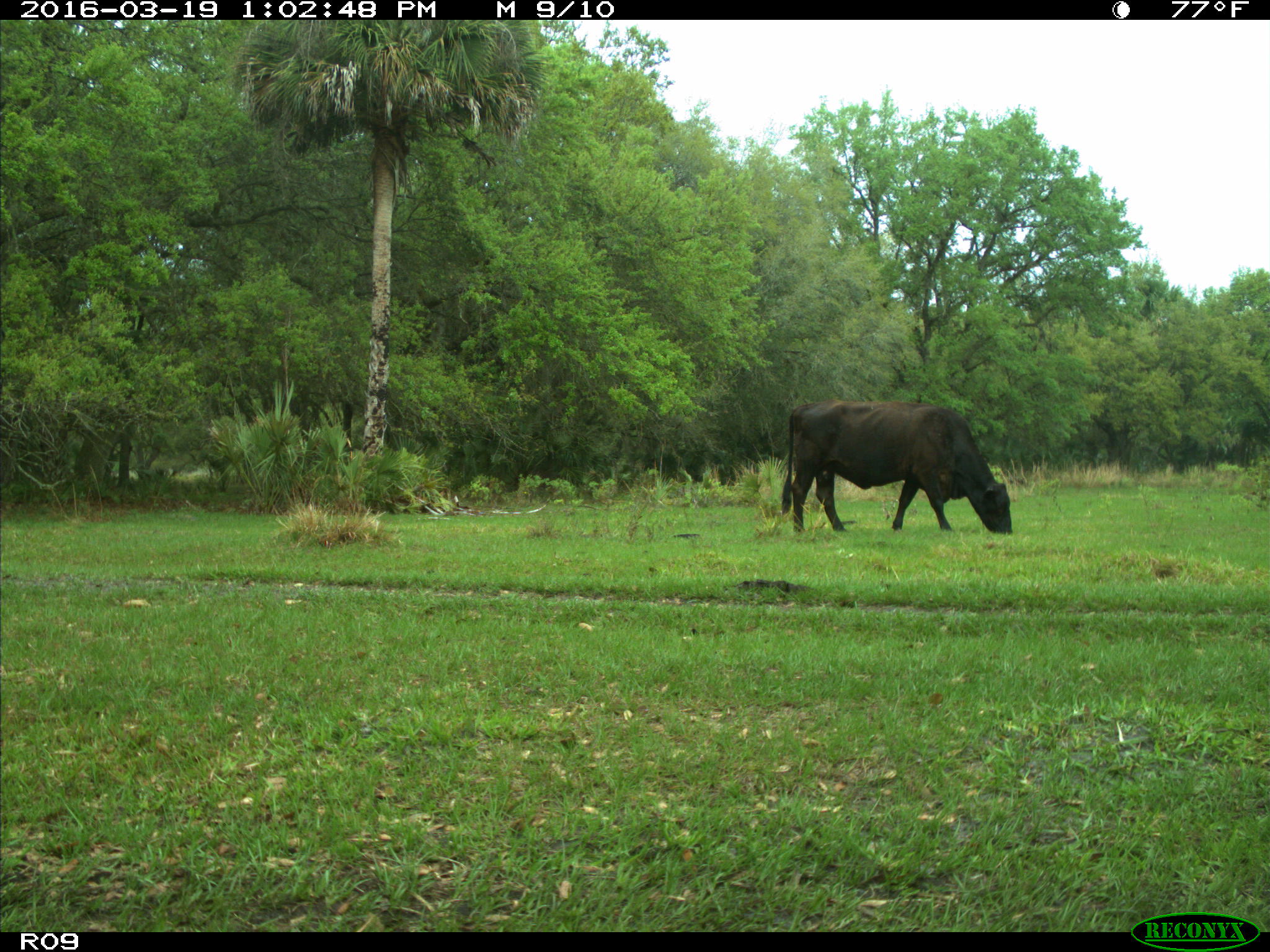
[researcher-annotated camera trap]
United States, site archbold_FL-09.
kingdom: Animalia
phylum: Chordata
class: Mammalia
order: Artiodactyla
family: Bovidae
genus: Bos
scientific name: Bos taurus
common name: domestic cow